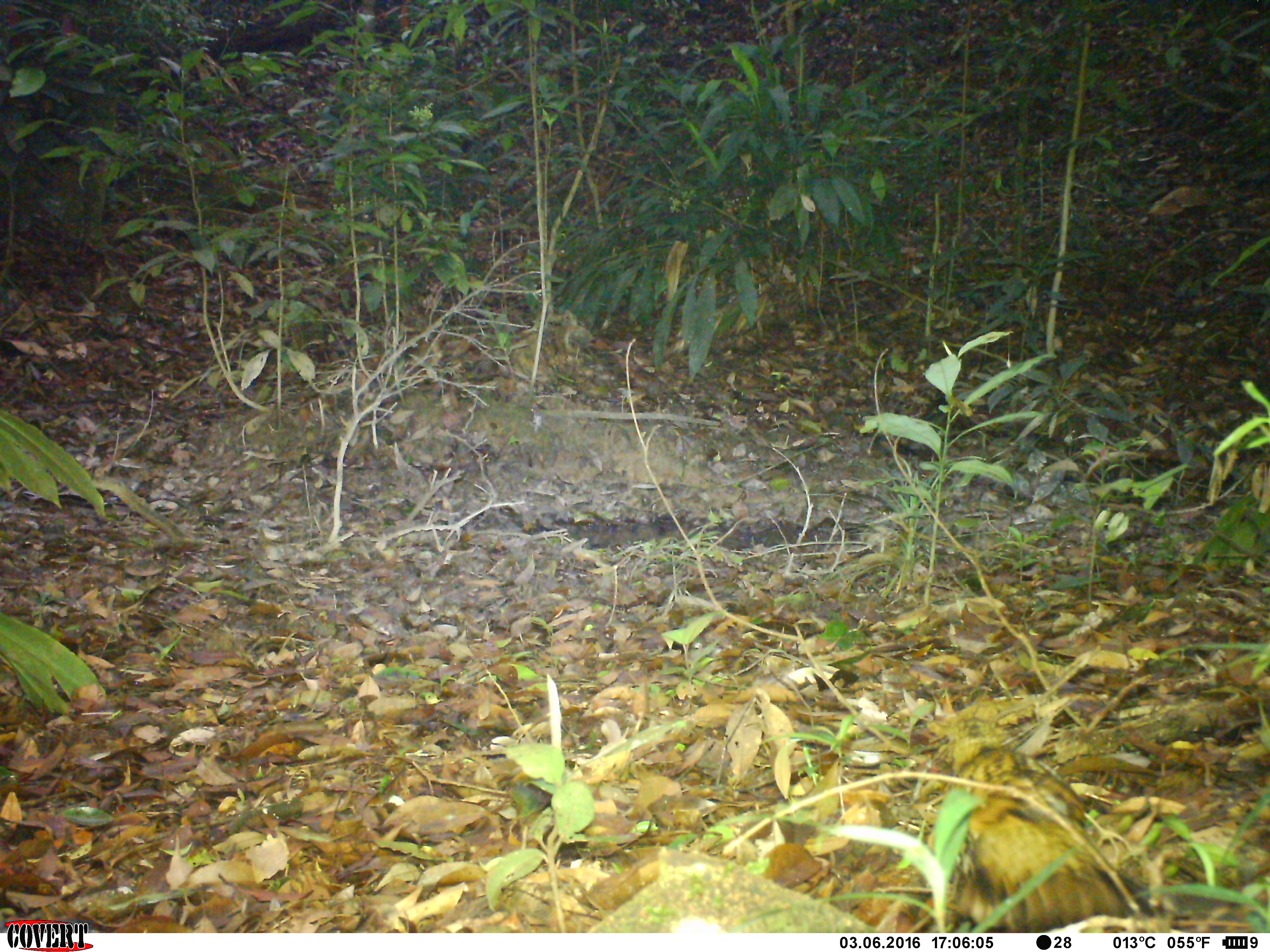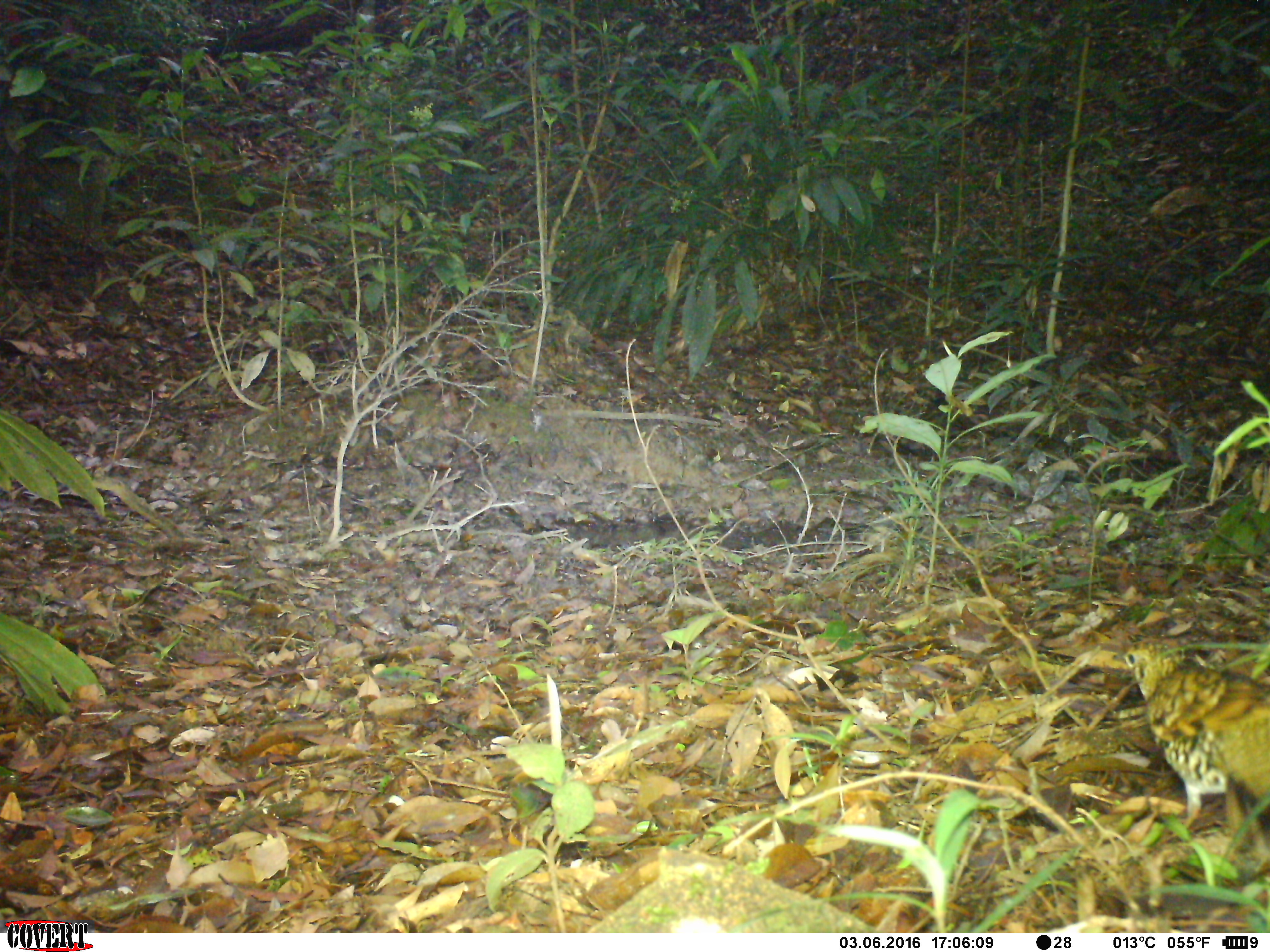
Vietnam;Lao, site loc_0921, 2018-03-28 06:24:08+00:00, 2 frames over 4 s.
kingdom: Animalia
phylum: Chordata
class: Aves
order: Passeriformes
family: Turdidae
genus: Zoothera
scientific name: Zoothera dauma dauma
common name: scaly thrush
Scaly thrush (Zoothera dauma dauma). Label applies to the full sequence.